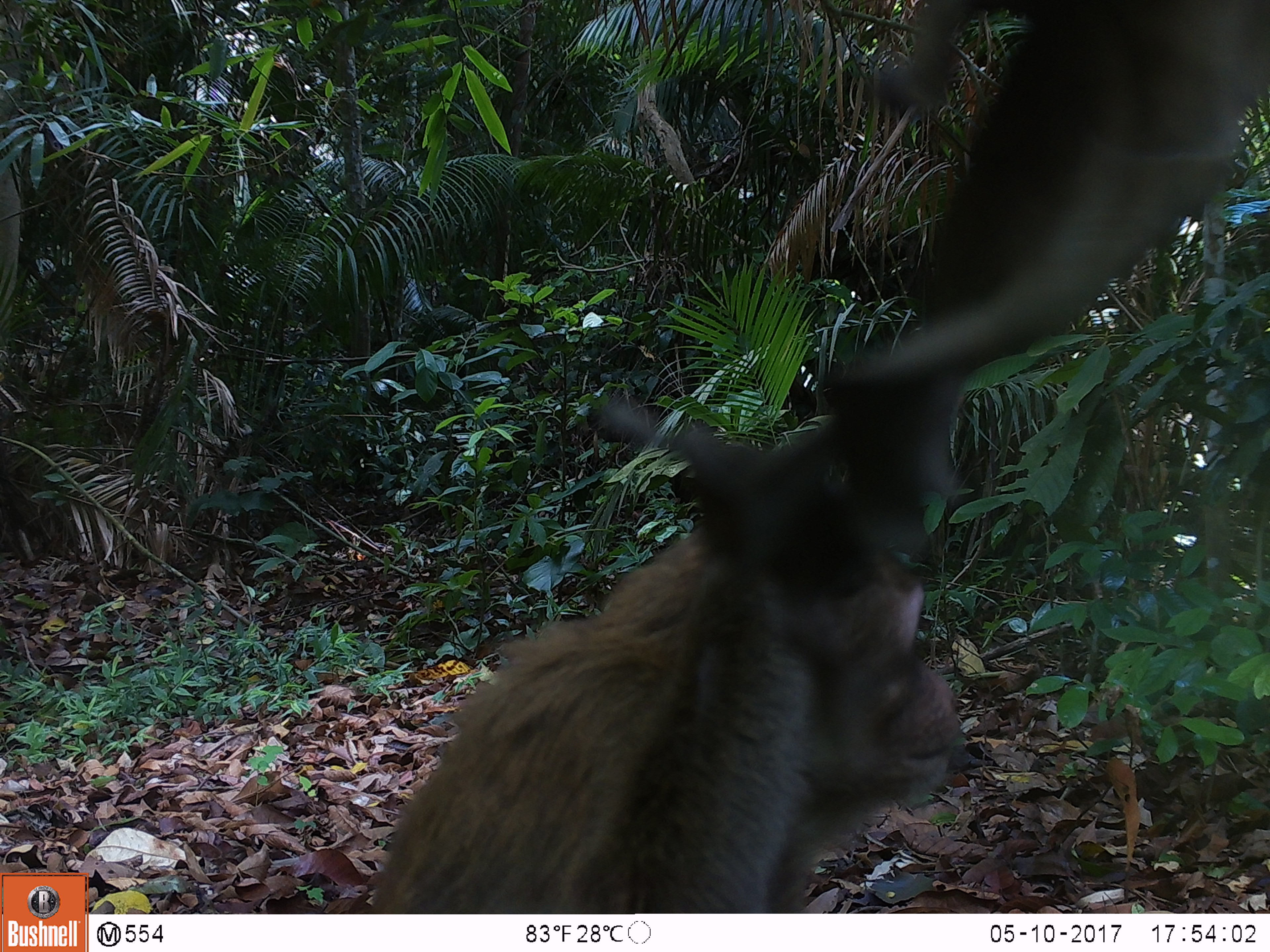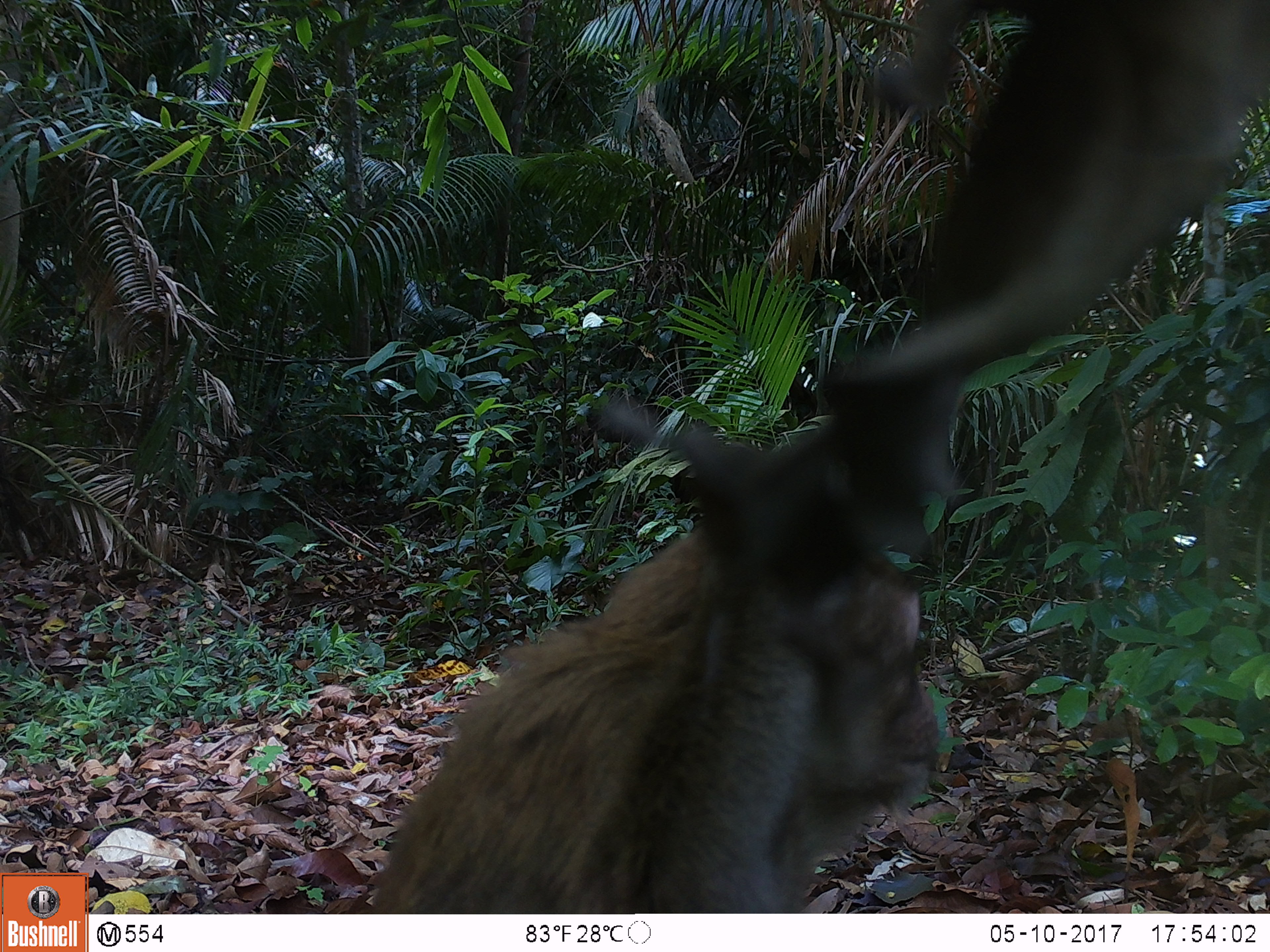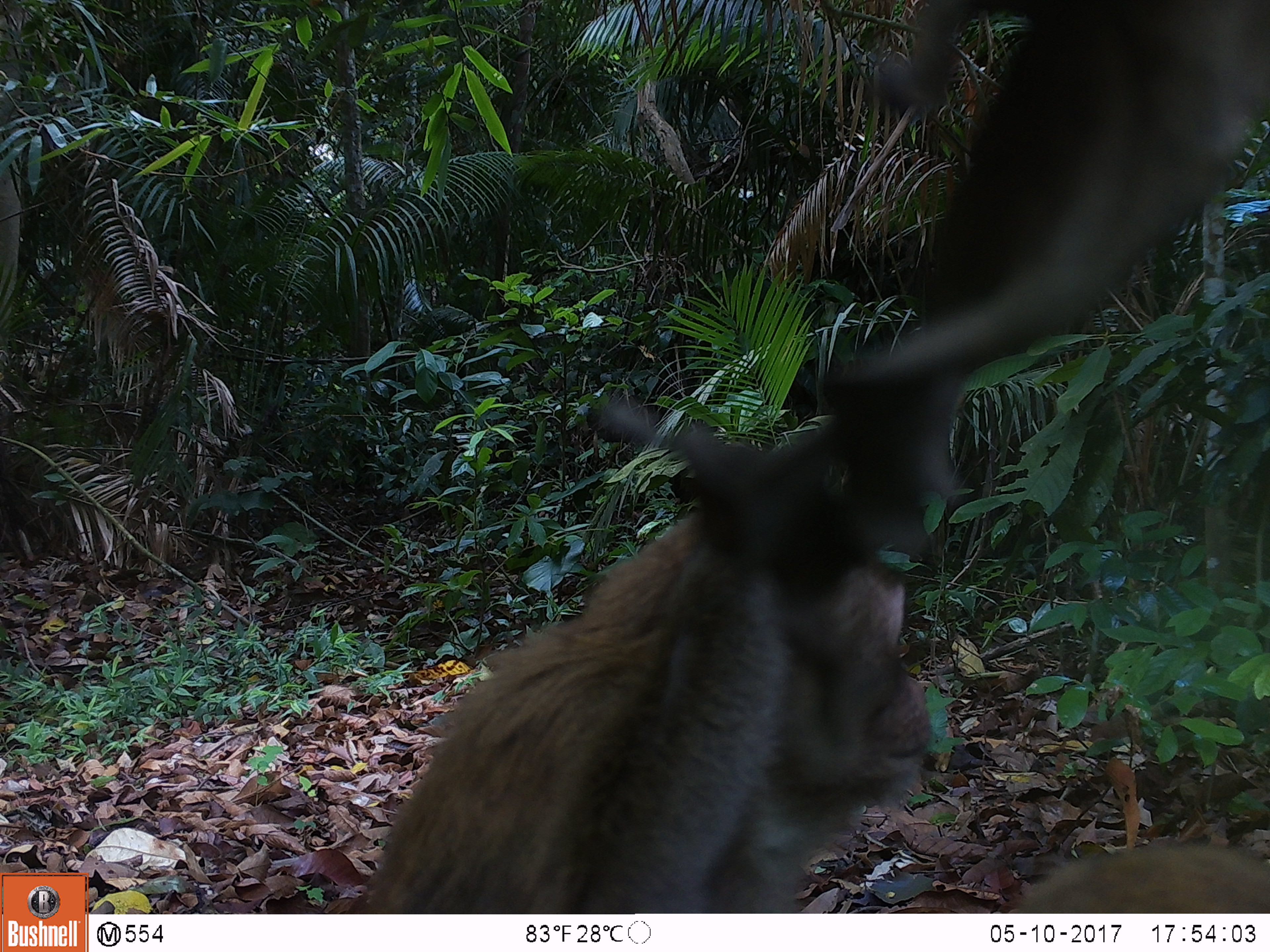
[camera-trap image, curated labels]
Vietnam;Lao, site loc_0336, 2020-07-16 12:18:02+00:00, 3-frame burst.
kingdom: Animalia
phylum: Chordata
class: Mammalia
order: Primates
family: Cercopithecidae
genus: Macaca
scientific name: Macaca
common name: macaques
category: assam or rhesus macaque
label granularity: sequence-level